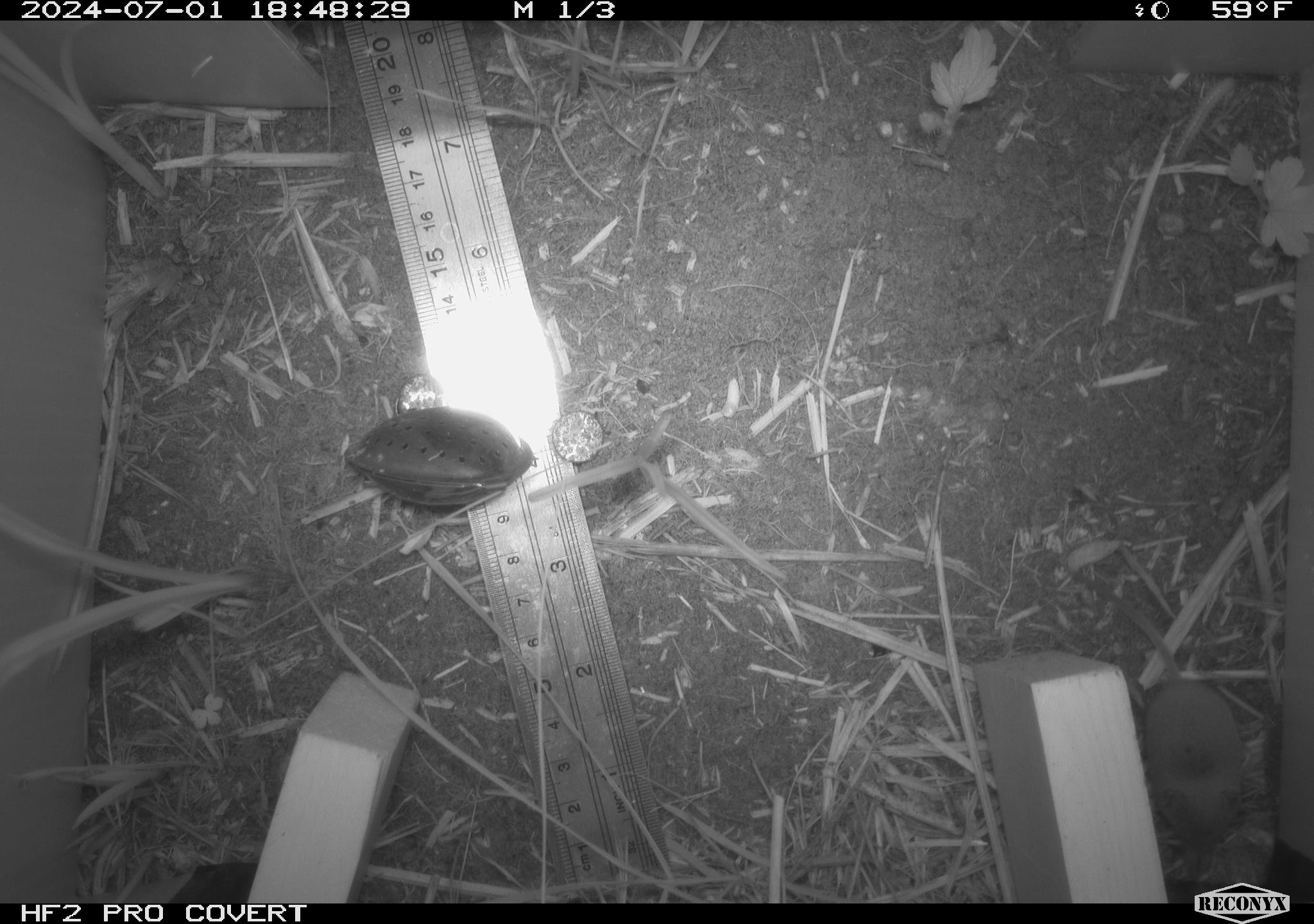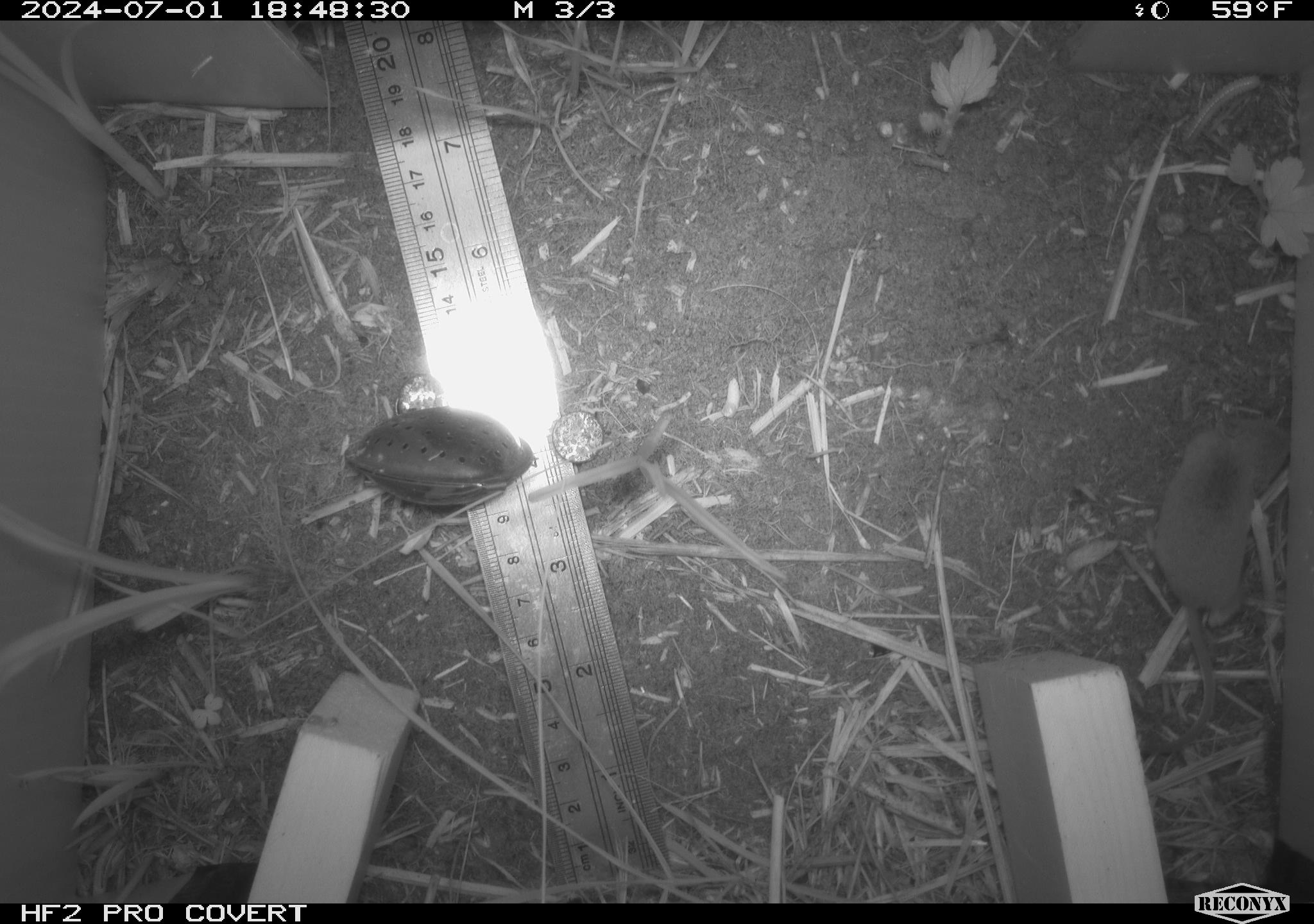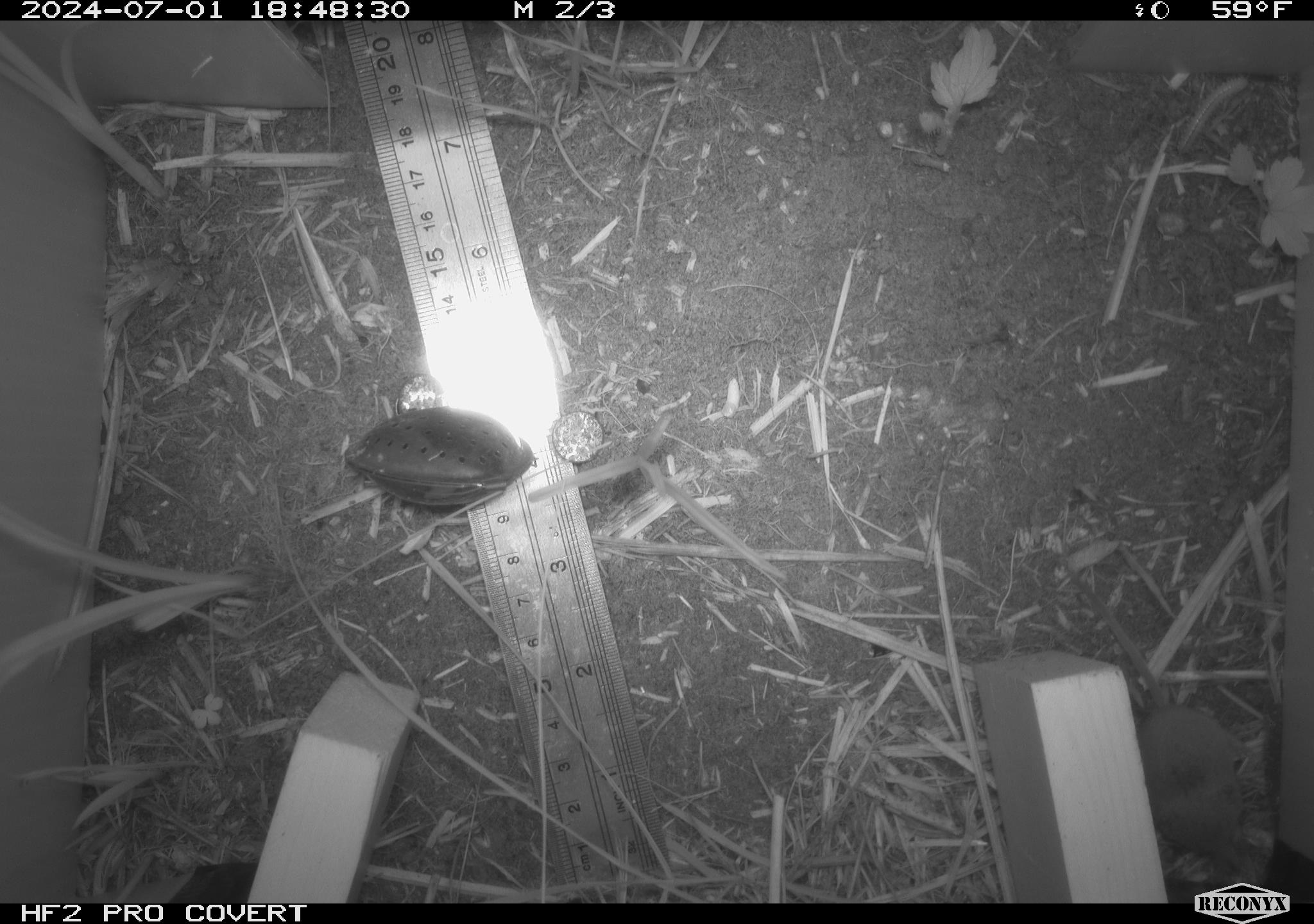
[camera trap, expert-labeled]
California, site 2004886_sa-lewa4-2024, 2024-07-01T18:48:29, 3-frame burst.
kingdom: Animalia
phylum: Chordata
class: Mammalia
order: Eulipotyphla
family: Soricidae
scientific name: Soricidae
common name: shrews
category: soricidae family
Soricidae family (shrews) (Soricidae).